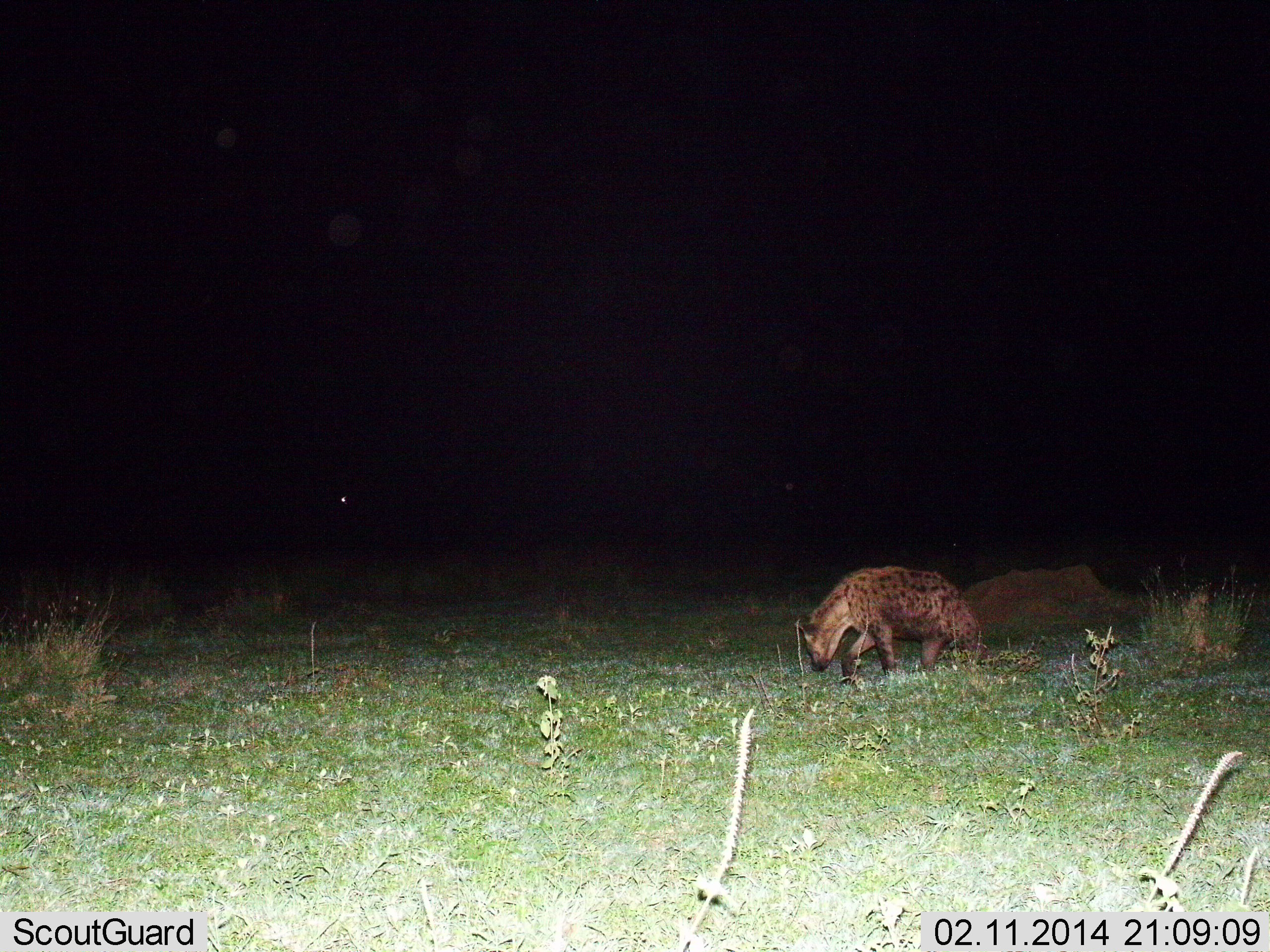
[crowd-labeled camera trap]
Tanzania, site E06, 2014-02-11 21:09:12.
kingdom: Animalia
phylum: Chordata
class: Mammalia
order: Carnivora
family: Hyaenidae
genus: Crocuta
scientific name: Crocuta crocuta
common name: spotted hyena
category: hyenaspotted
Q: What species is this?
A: Hyenaspotted (spotted hyena) (Crocuta crocuta).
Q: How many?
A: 1.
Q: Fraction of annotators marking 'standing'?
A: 40%.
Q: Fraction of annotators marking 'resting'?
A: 0%.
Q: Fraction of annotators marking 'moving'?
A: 50%.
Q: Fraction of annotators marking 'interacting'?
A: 10%.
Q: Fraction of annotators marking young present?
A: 0%.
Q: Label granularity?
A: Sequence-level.